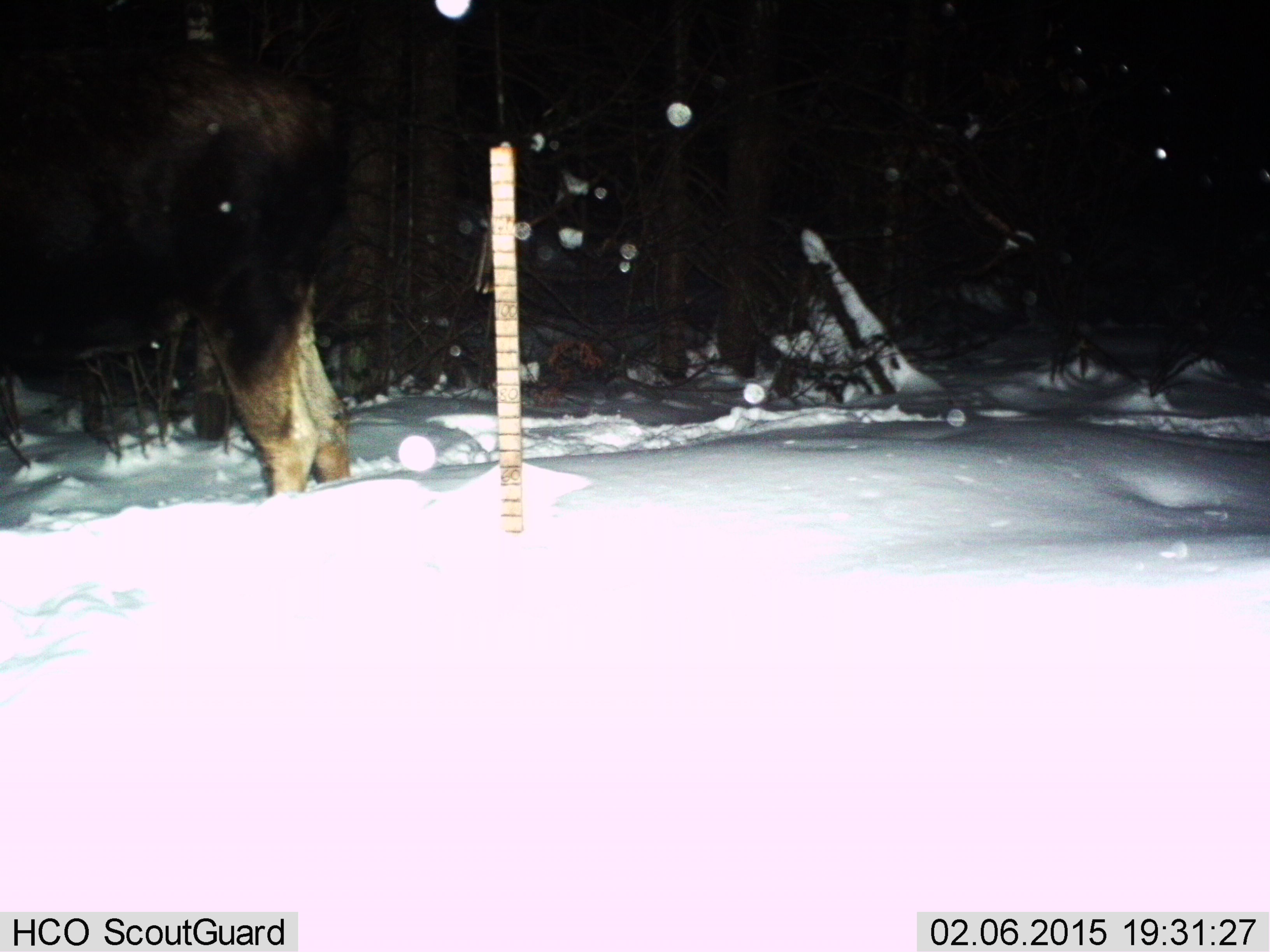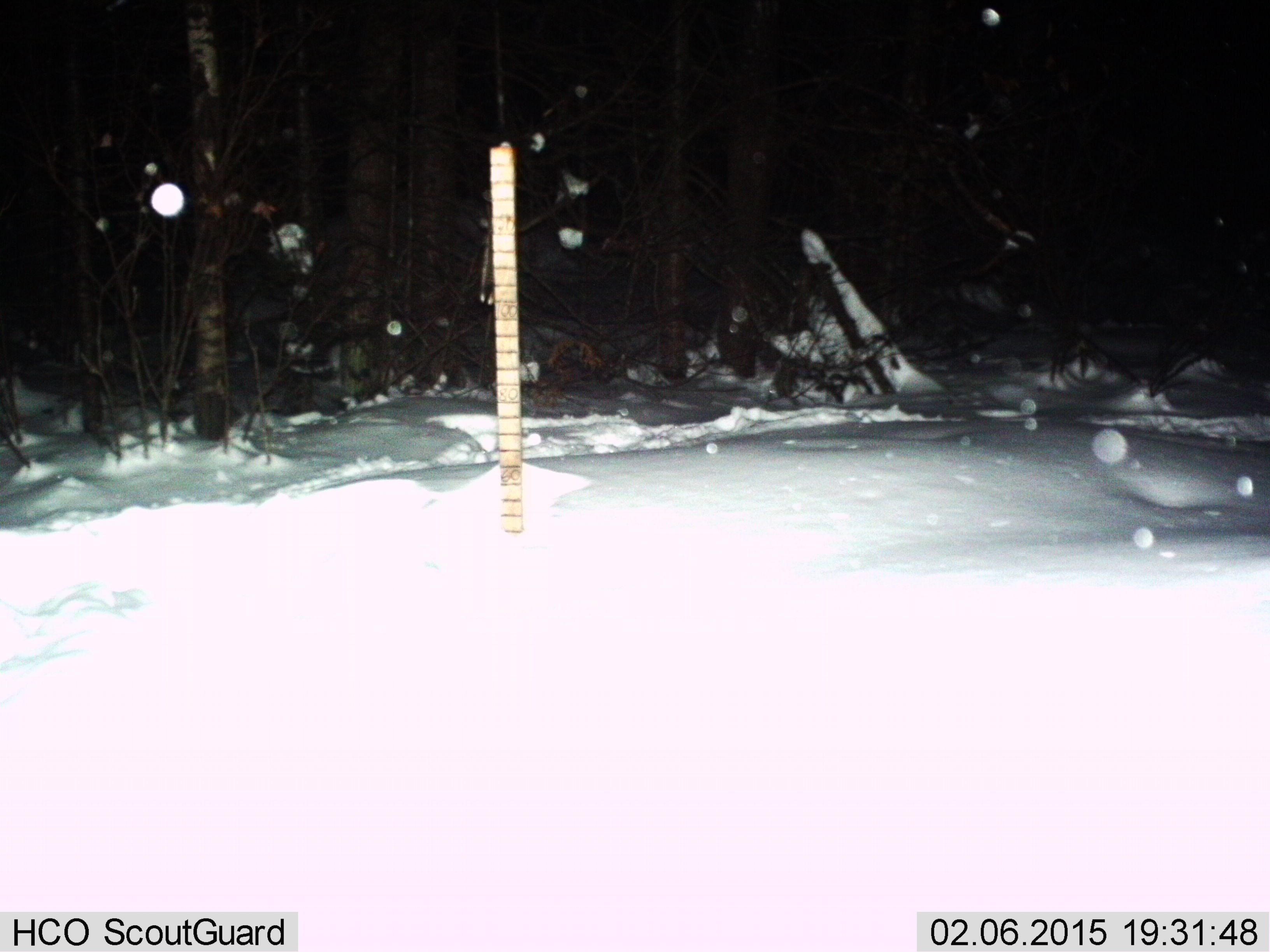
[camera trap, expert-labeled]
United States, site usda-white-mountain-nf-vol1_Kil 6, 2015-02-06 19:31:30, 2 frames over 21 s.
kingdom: Animalia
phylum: Chordata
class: Mammalia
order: Artiodactyla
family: Cervidae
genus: Alces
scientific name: Alces alces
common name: moose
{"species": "moose (Alces alces)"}